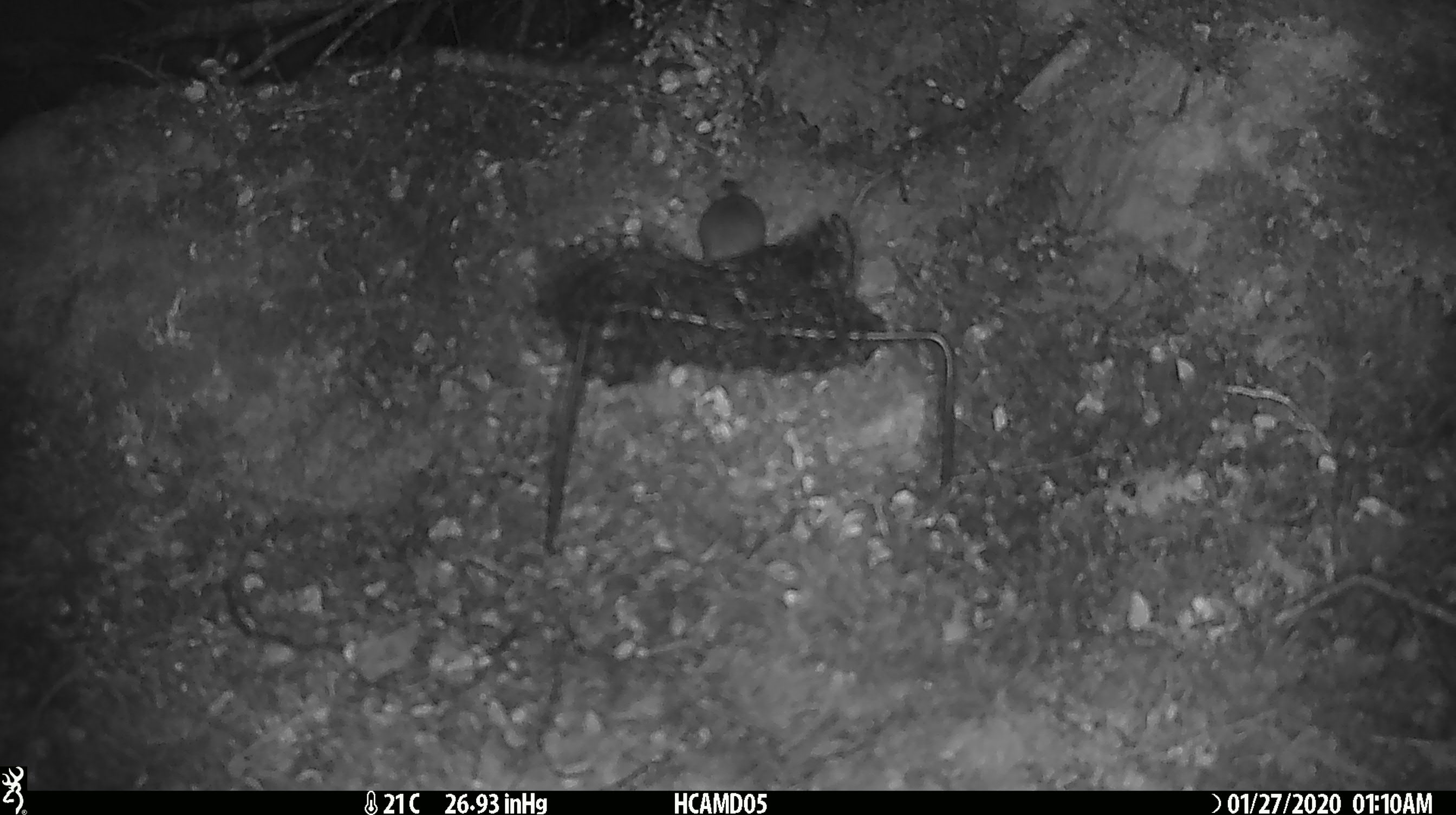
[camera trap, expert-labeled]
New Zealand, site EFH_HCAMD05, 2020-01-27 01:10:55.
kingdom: Animalia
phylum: Chordata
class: Mammalia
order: Rodentia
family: Muridae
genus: Mus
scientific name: Mus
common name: mouse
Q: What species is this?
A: Mouse (Mus).